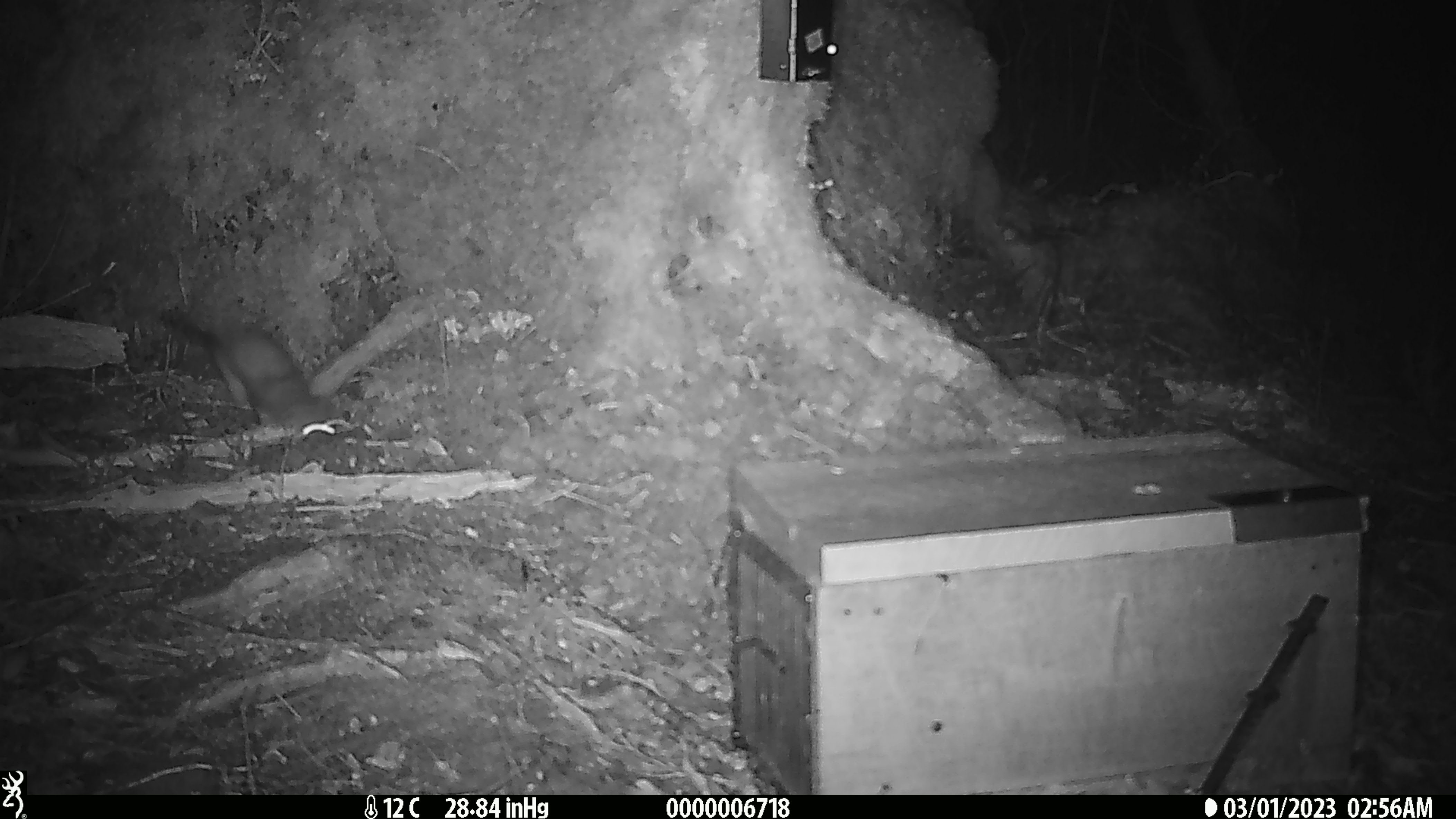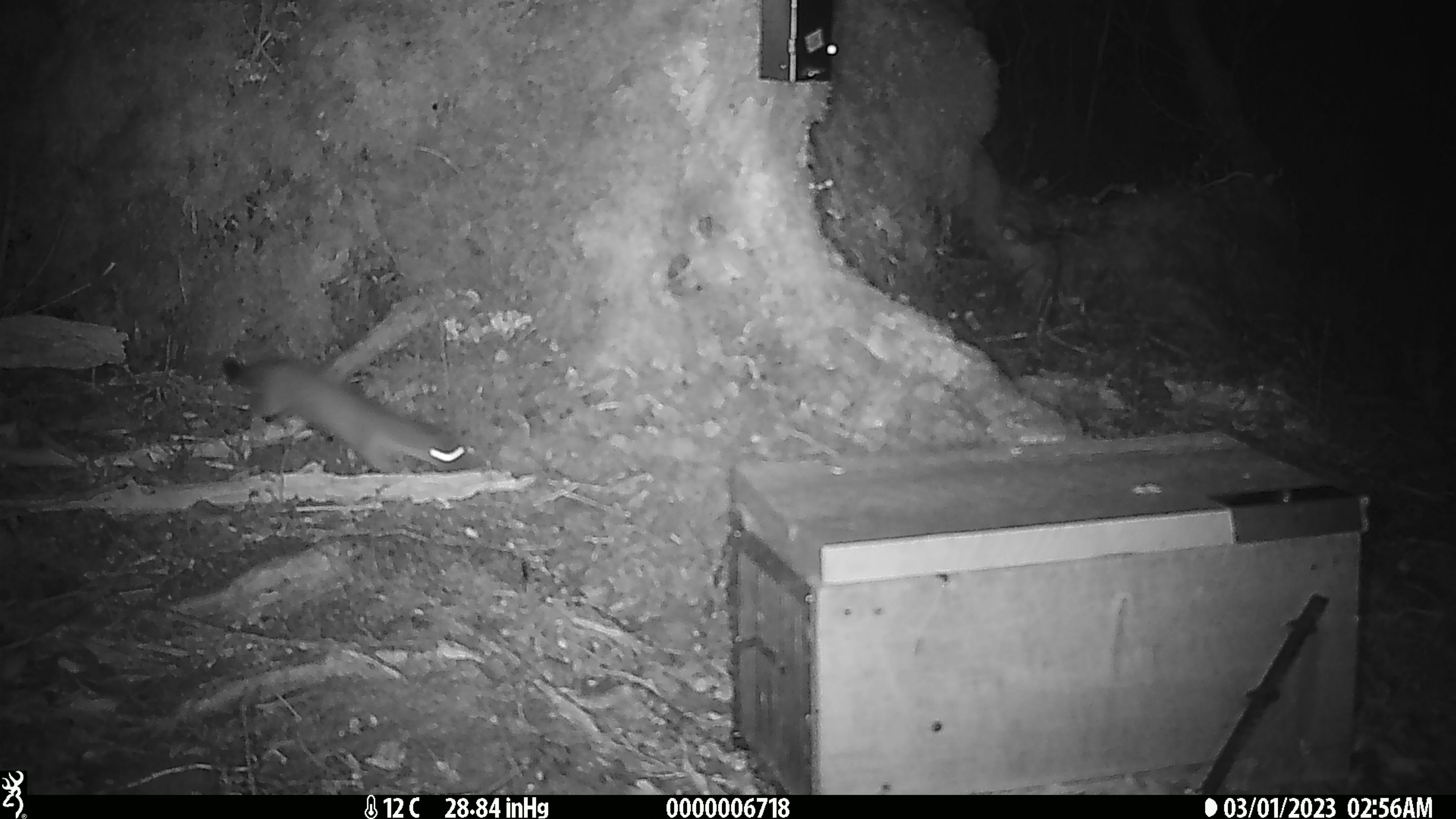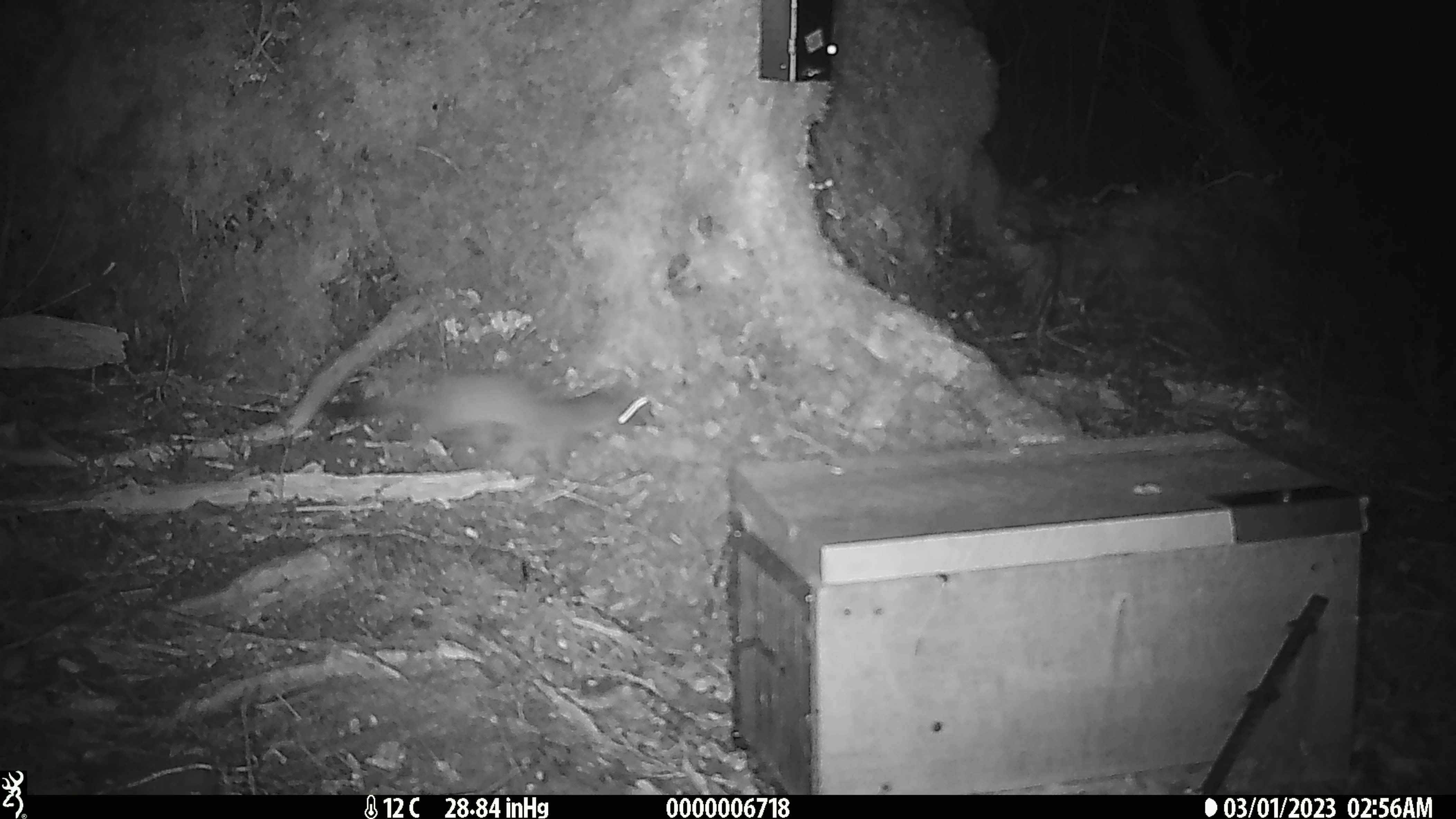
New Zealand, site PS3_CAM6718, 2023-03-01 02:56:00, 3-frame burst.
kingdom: Animalia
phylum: Chordata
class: Mammalia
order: Carnivora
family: Mustelidae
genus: Mustela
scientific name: Mustela erminea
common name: stoat